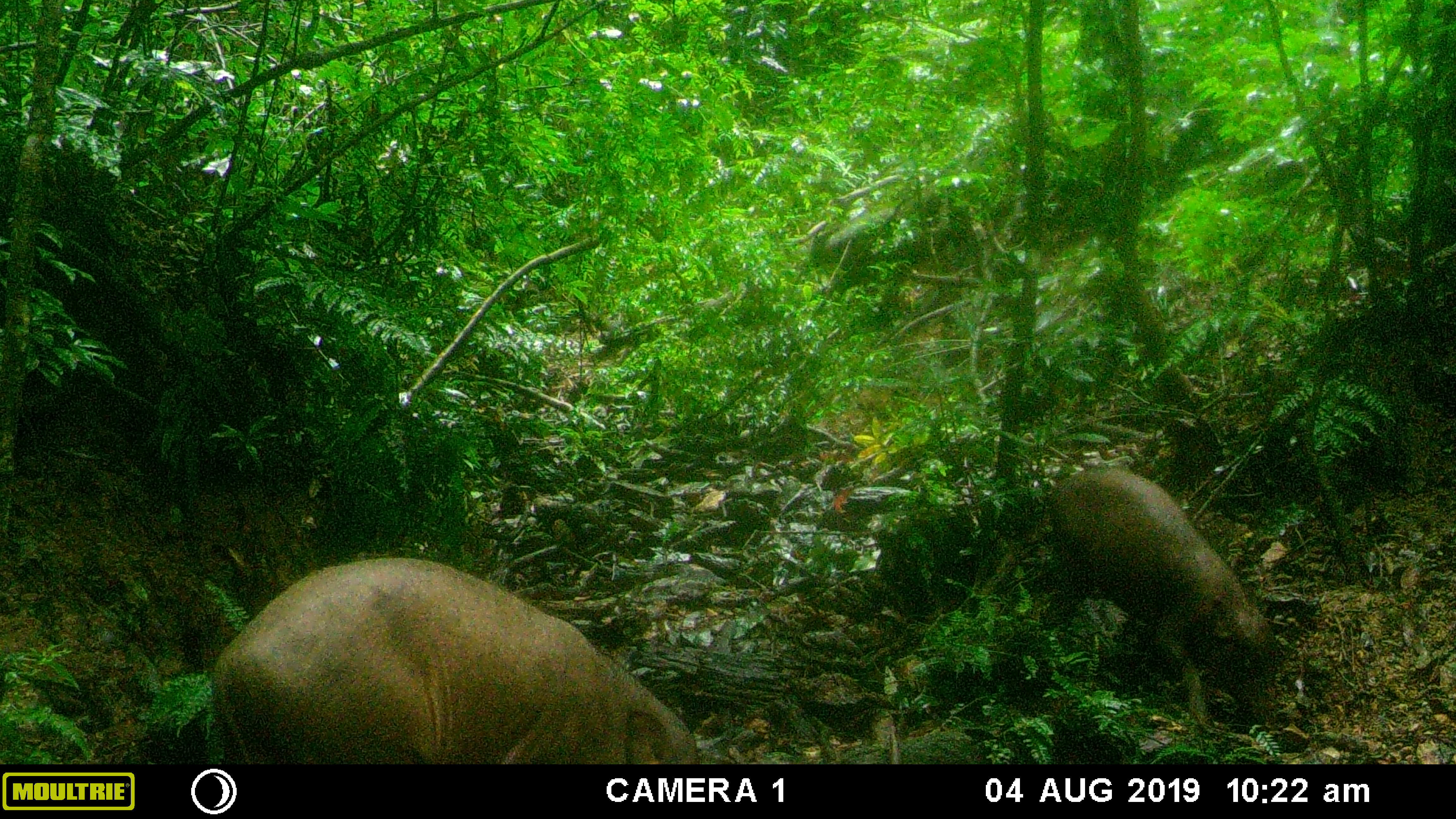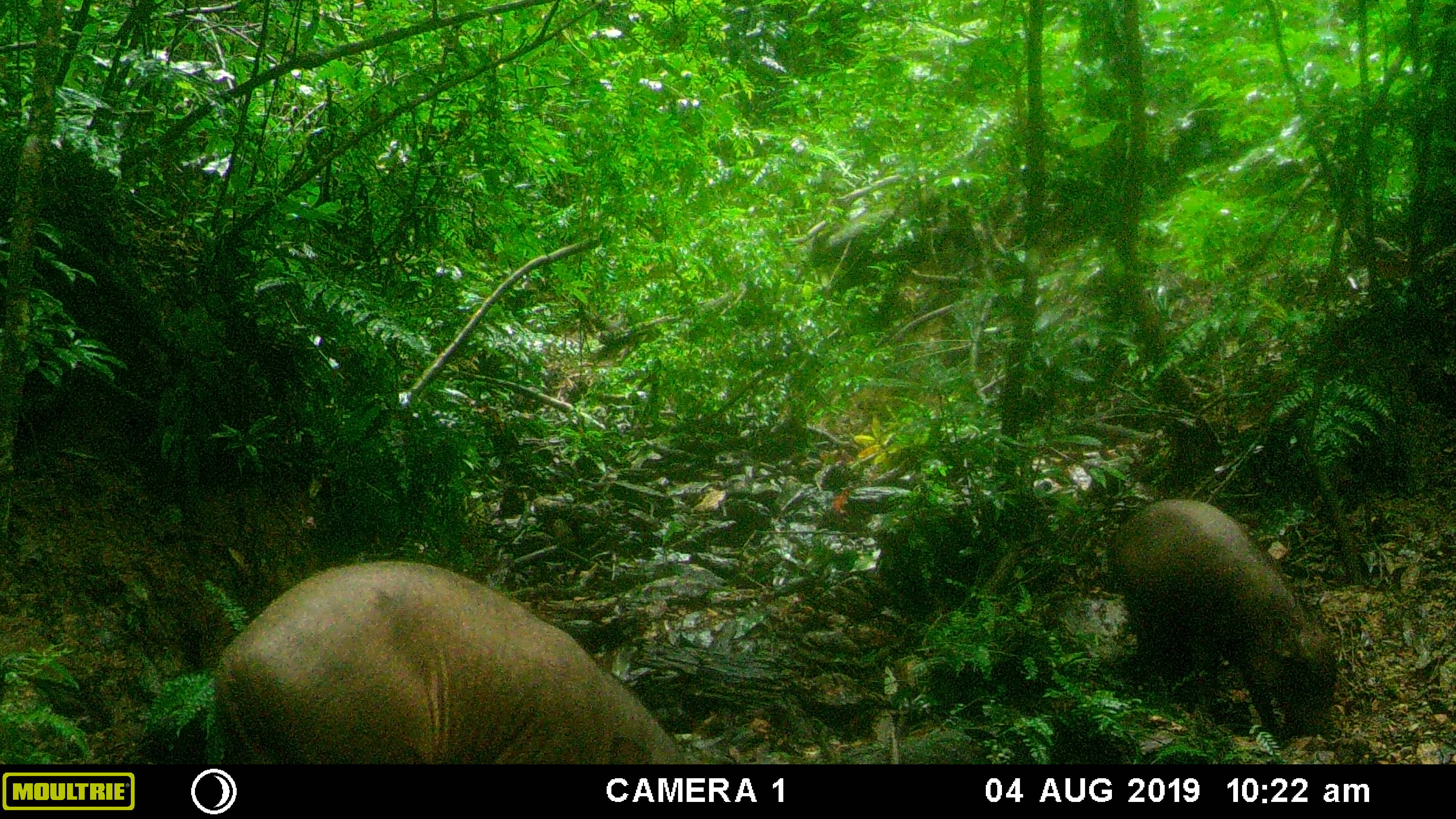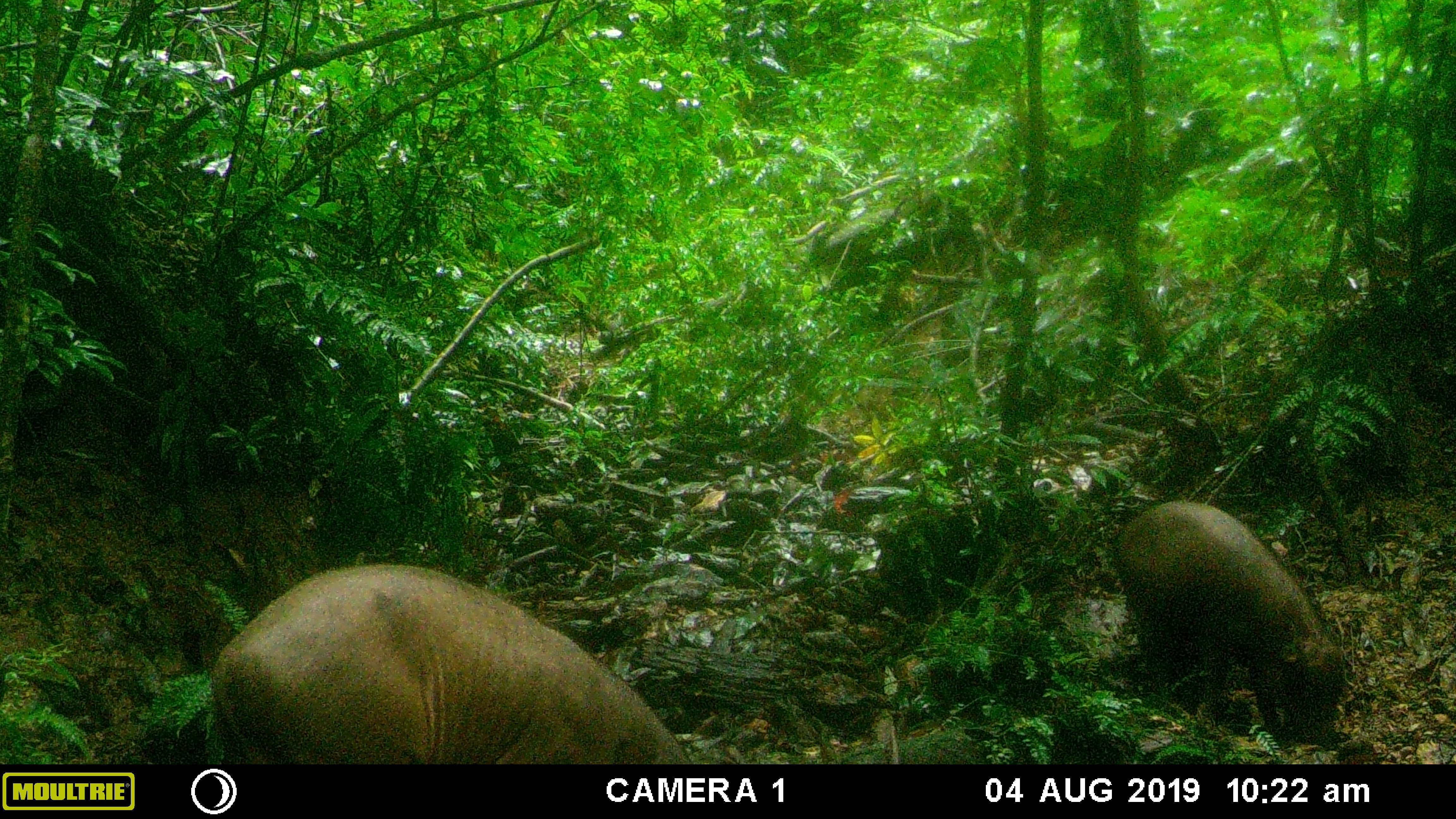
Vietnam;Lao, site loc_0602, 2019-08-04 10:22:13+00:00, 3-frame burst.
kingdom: Animalia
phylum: Chordata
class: Mammalia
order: Artiodactyla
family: Suidae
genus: Sus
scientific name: Sus scrofa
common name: eurasian wild pig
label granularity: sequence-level